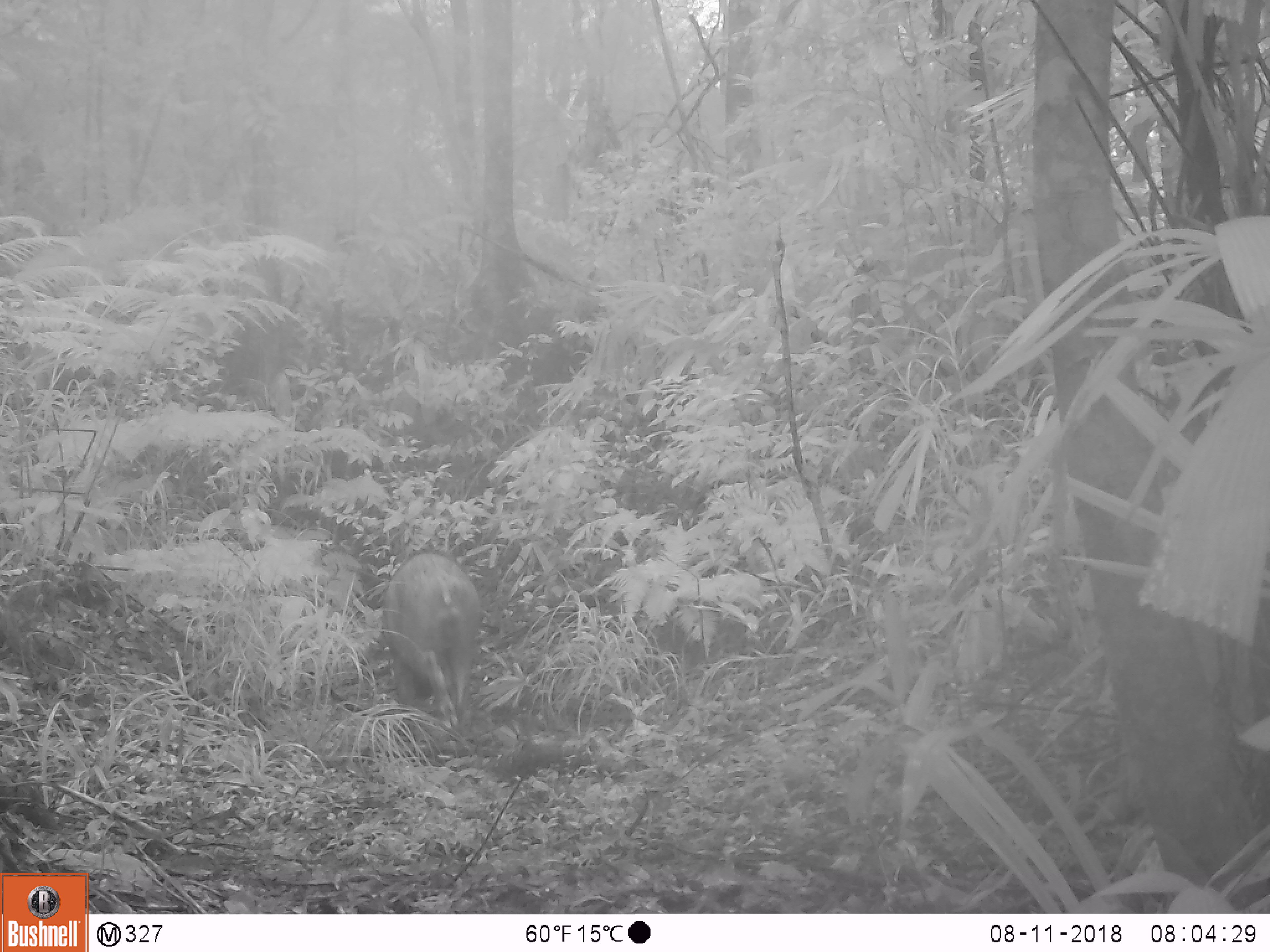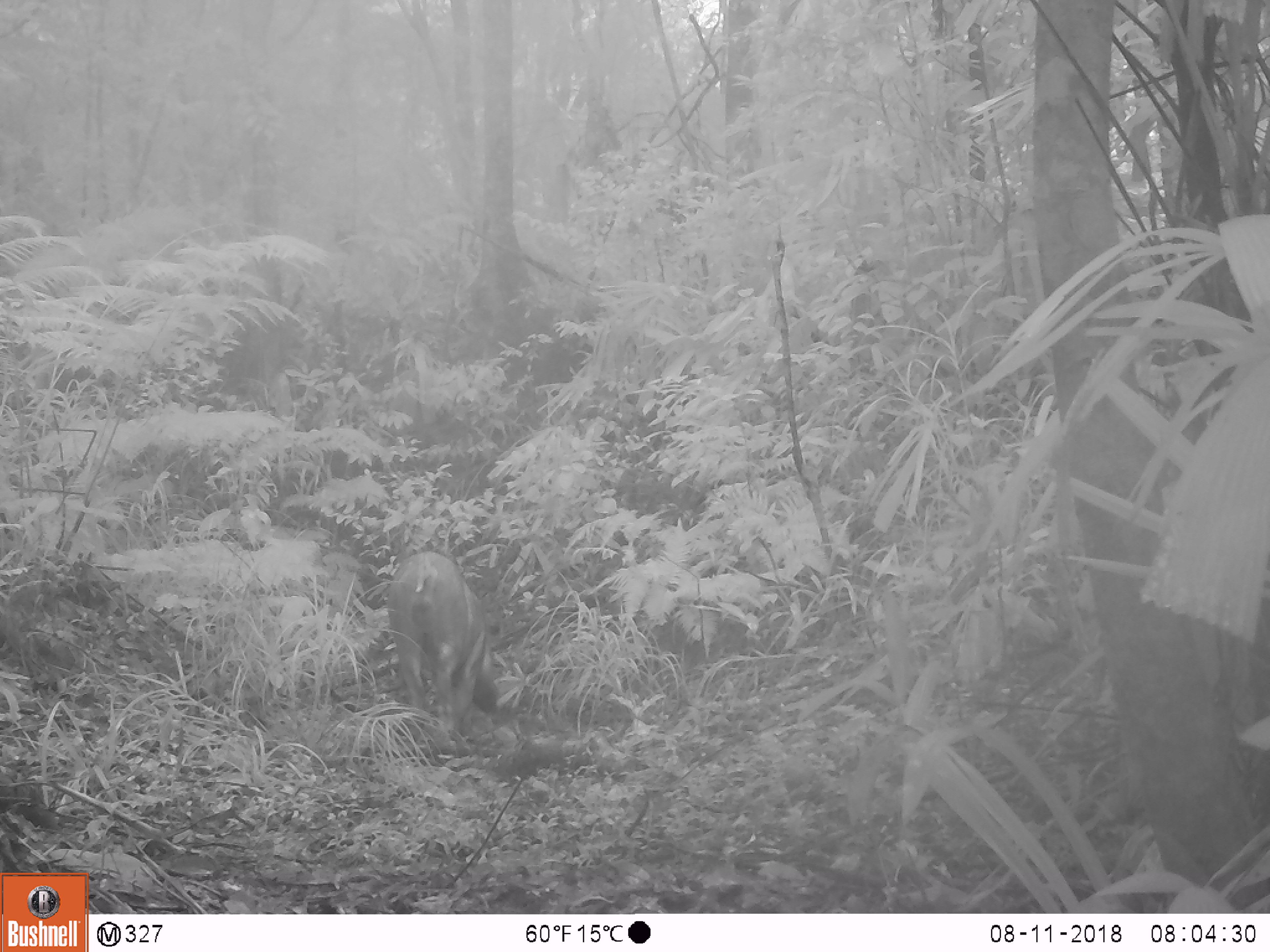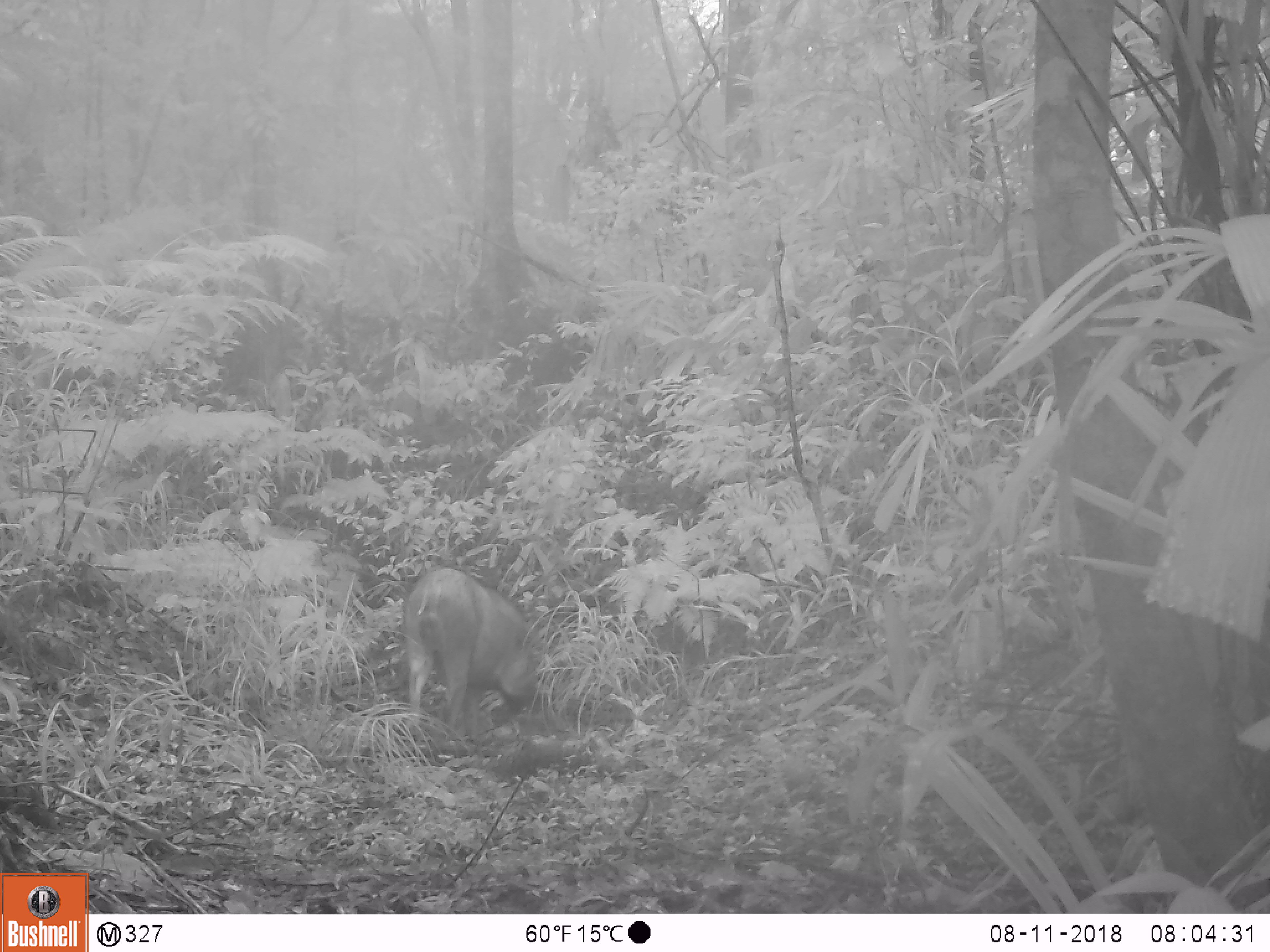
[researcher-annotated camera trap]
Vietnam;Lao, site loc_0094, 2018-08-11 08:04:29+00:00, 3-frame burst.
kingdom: Animalia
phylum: Chordata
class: Mammalia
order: Artiodactyla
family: Suidae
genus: Sus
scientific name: Sus scrofa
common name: eurasian wild pig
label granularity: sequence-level